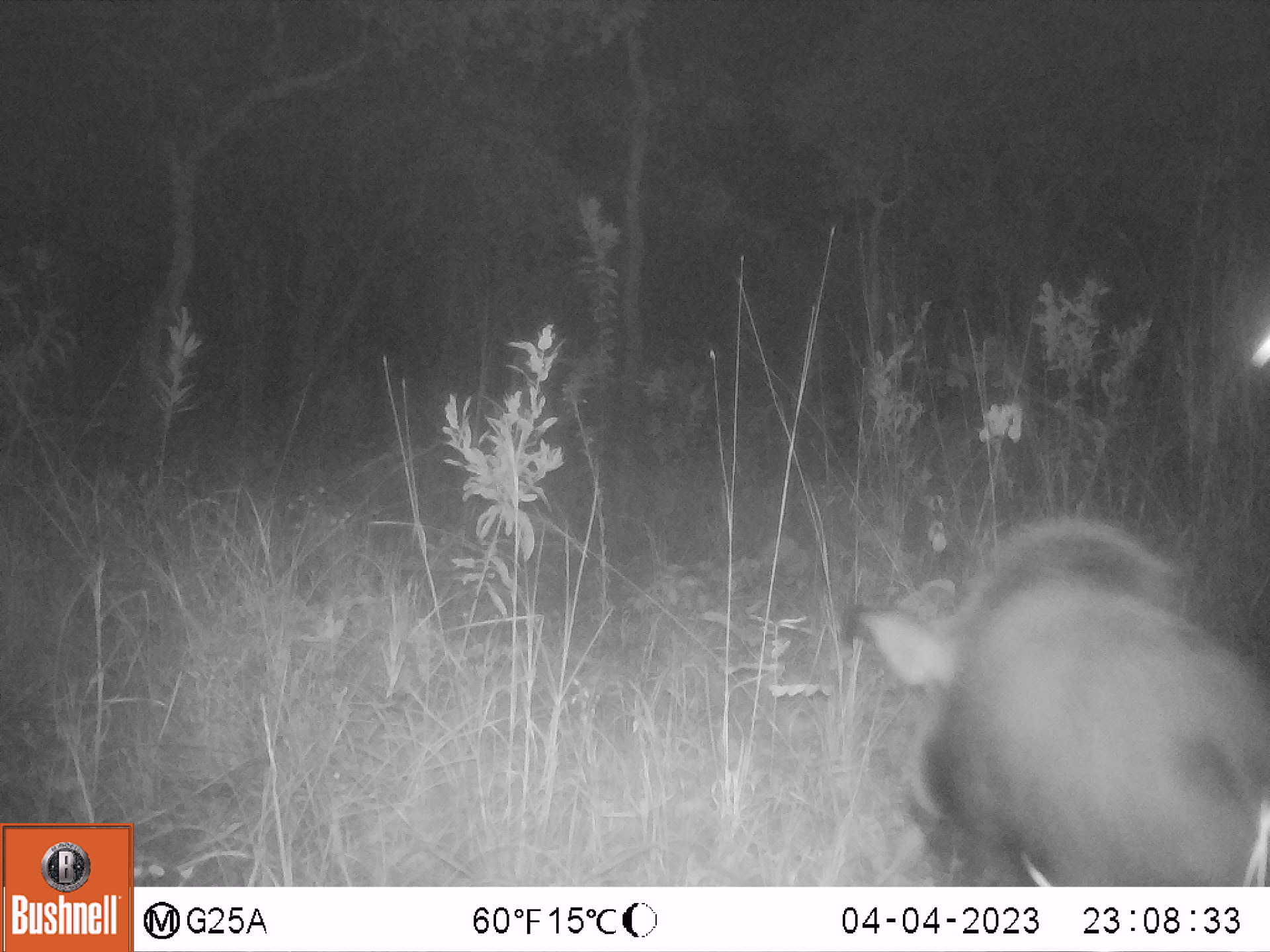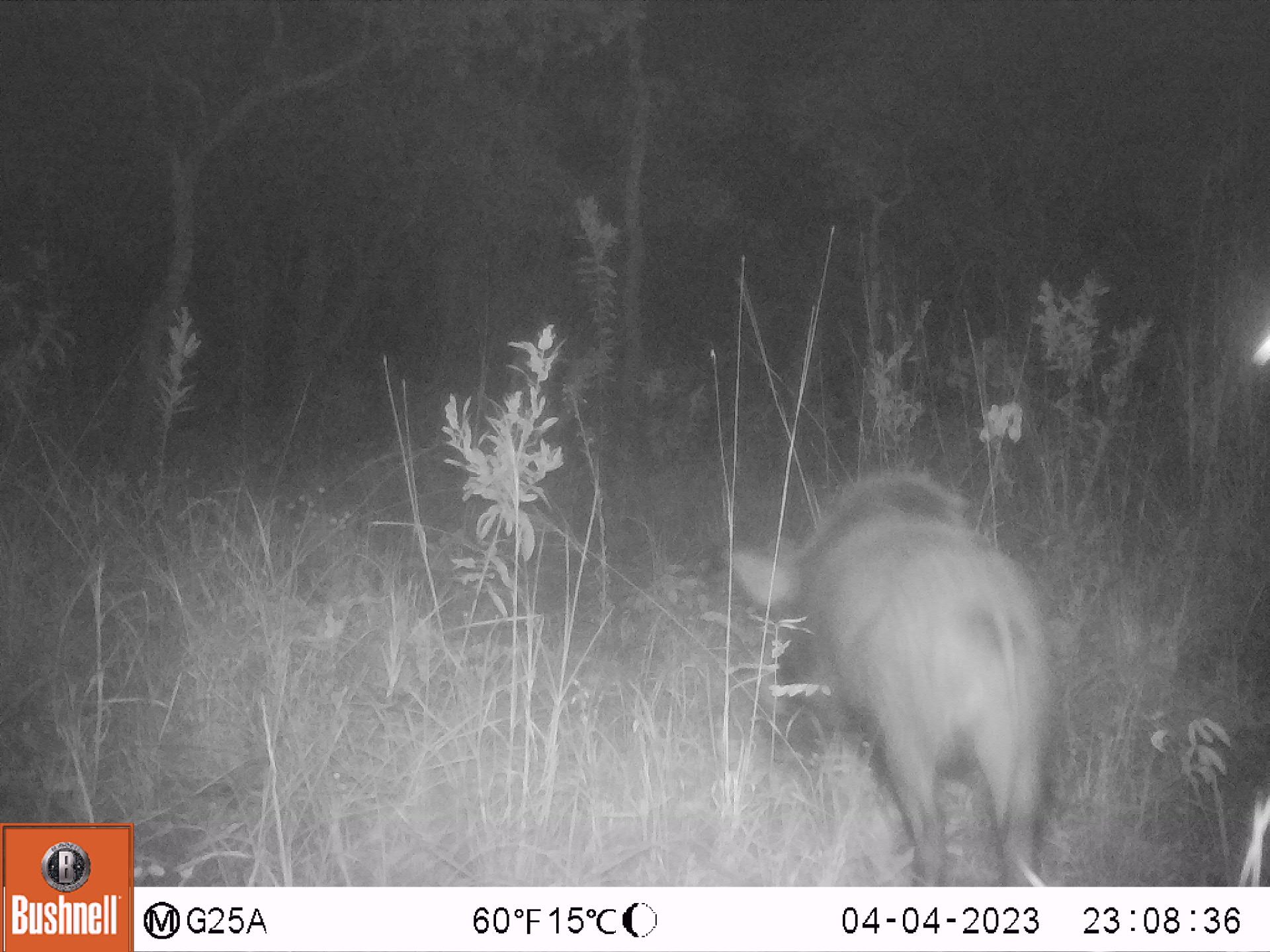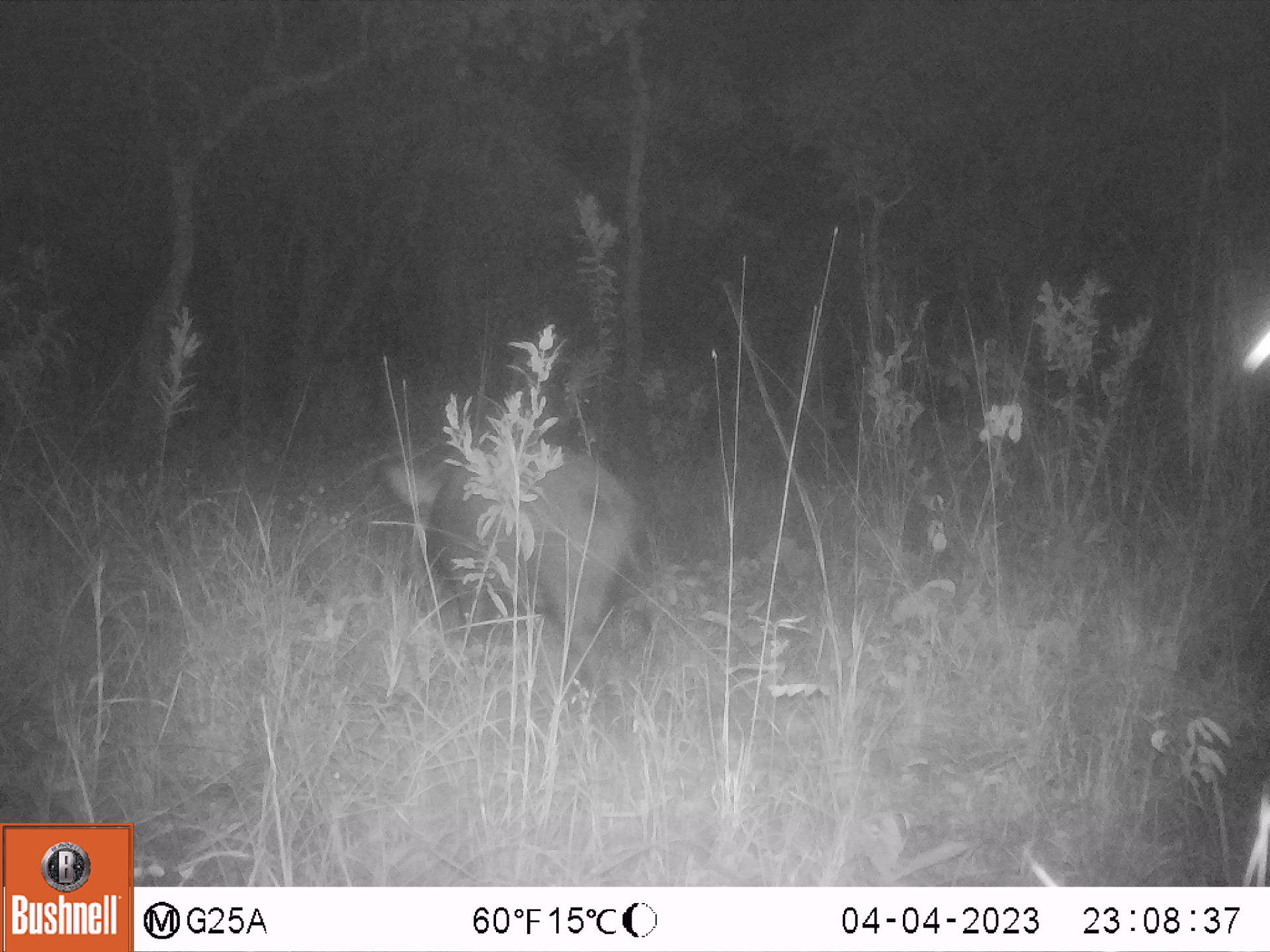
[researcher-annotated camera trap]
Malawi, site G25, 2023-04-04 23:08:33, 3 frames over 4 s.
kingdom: Animalia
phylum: Chordata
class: Mammalia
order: Artiodactyla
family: Suidae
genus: Potamochoerus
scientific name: Potamochoerus larvatus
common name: bushpig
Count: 1.